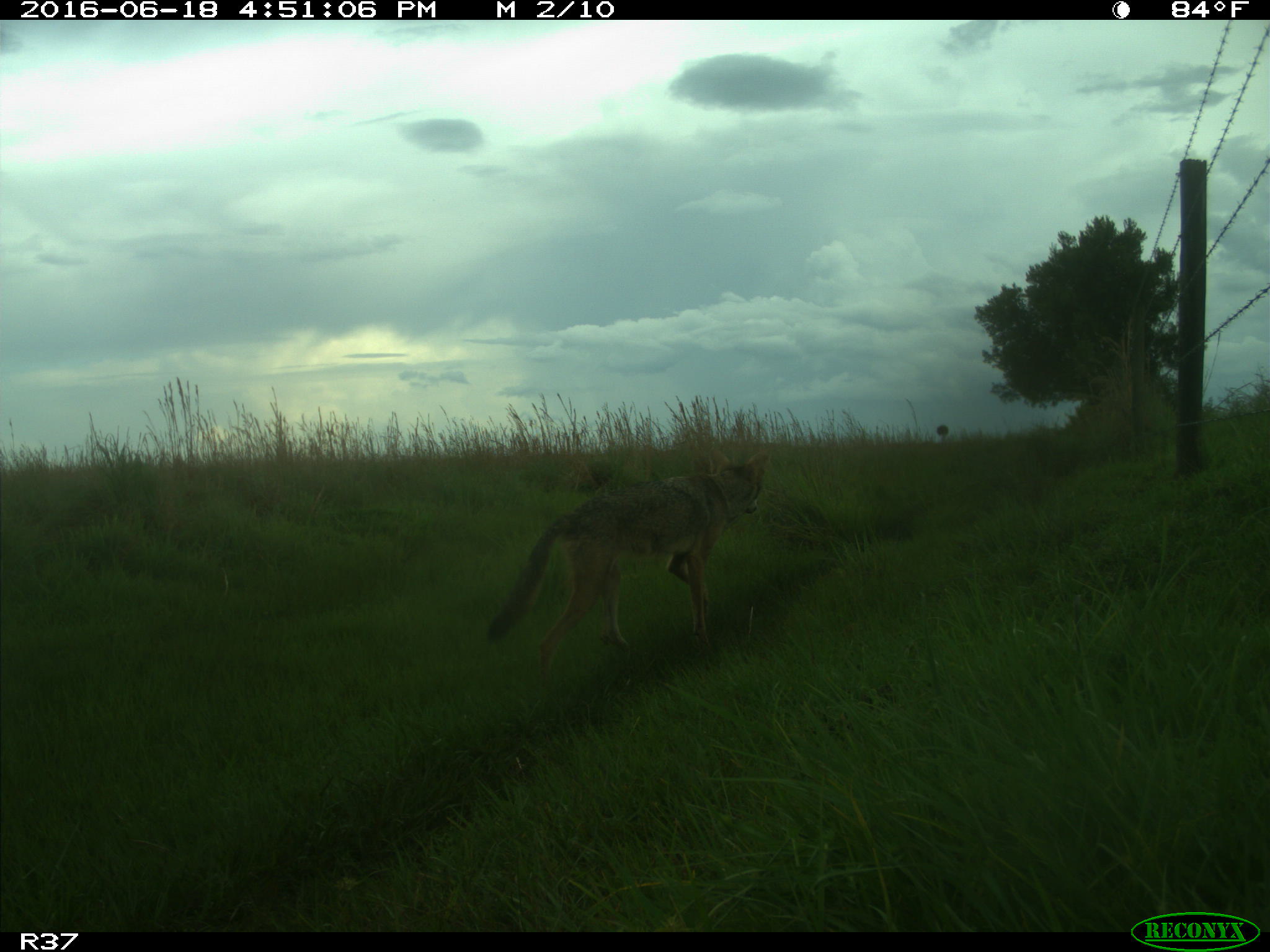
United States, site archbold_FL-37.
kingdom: Animalia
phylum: Chordata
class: Mammalia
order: Carnivora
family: Canidae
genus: Canis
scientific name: Canis latrans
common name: coyote